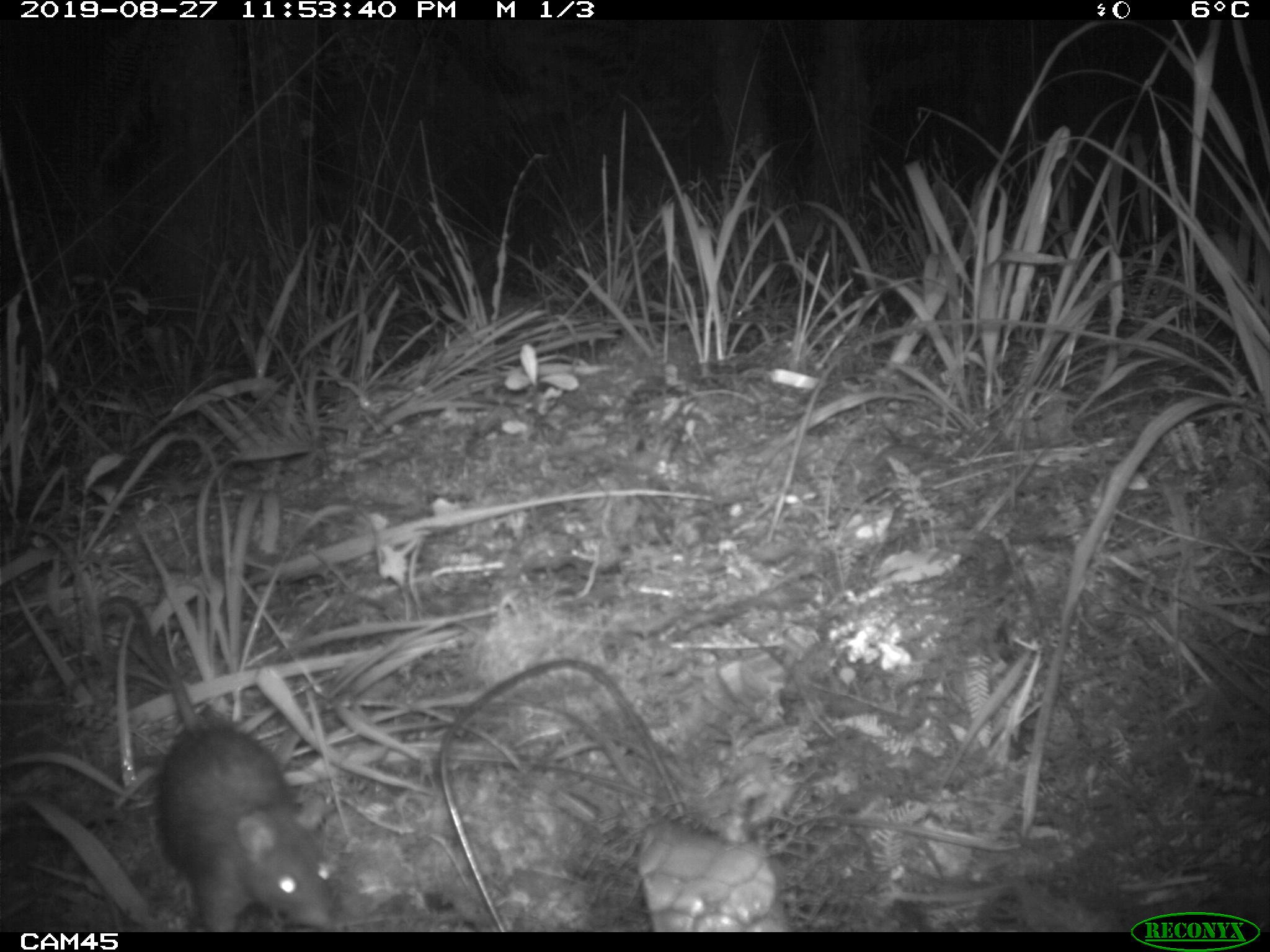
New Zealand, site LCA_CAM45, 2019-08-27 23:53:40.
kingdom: Animalia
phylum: Chordata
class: Mammalia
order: Rodentia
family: Muridae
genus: Rattus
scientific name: Rattus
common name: rat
Rat (Rattus).